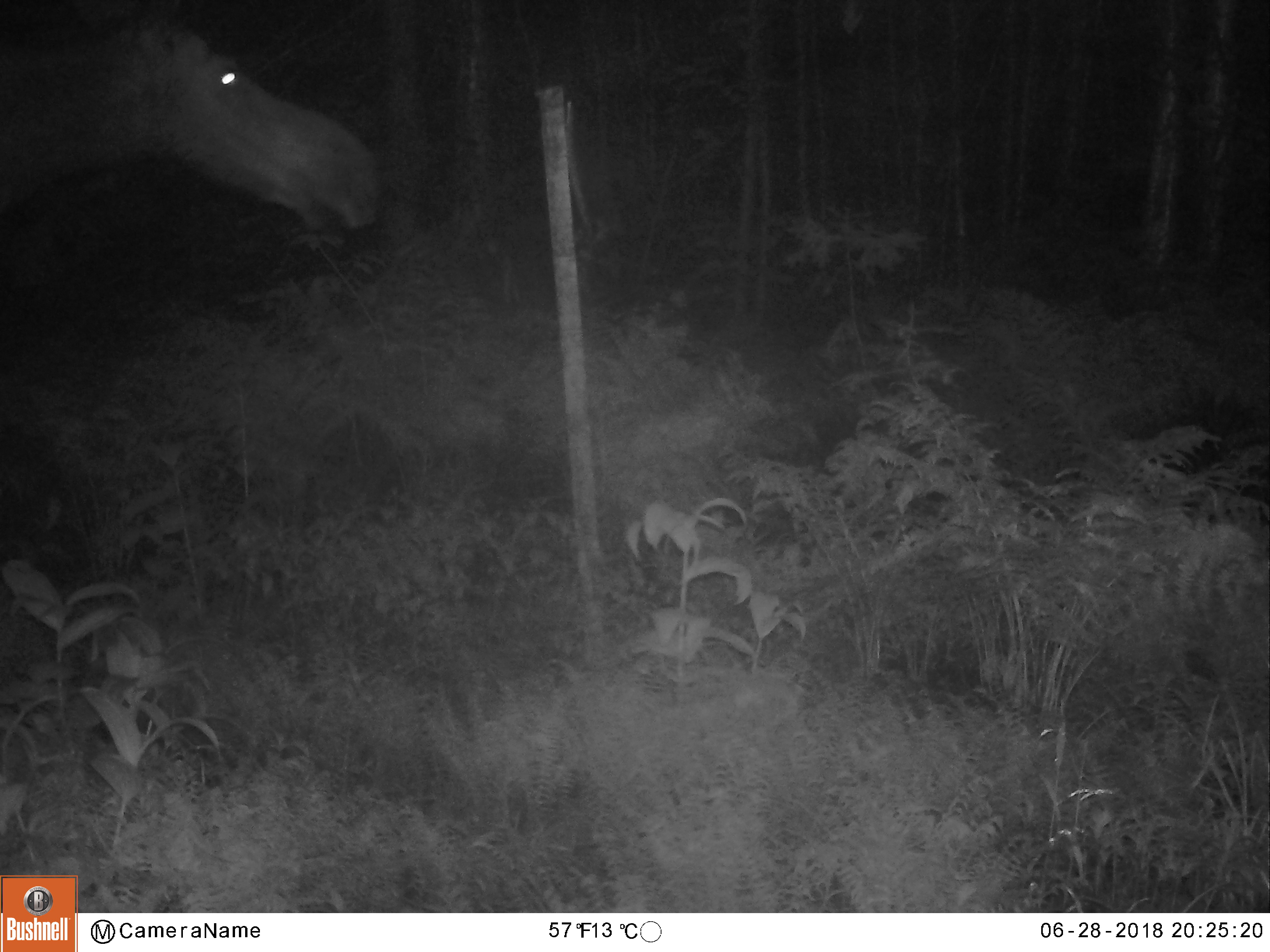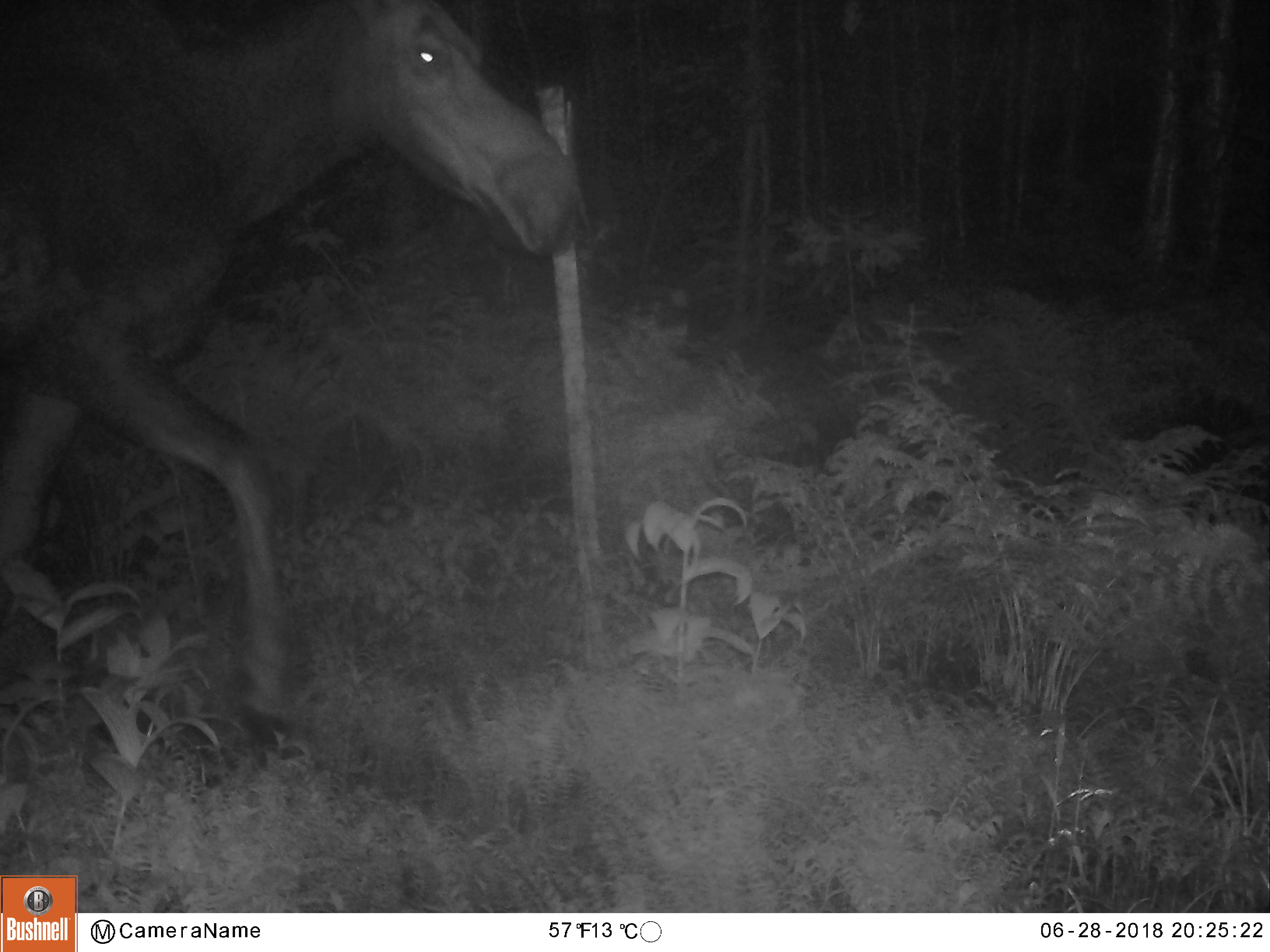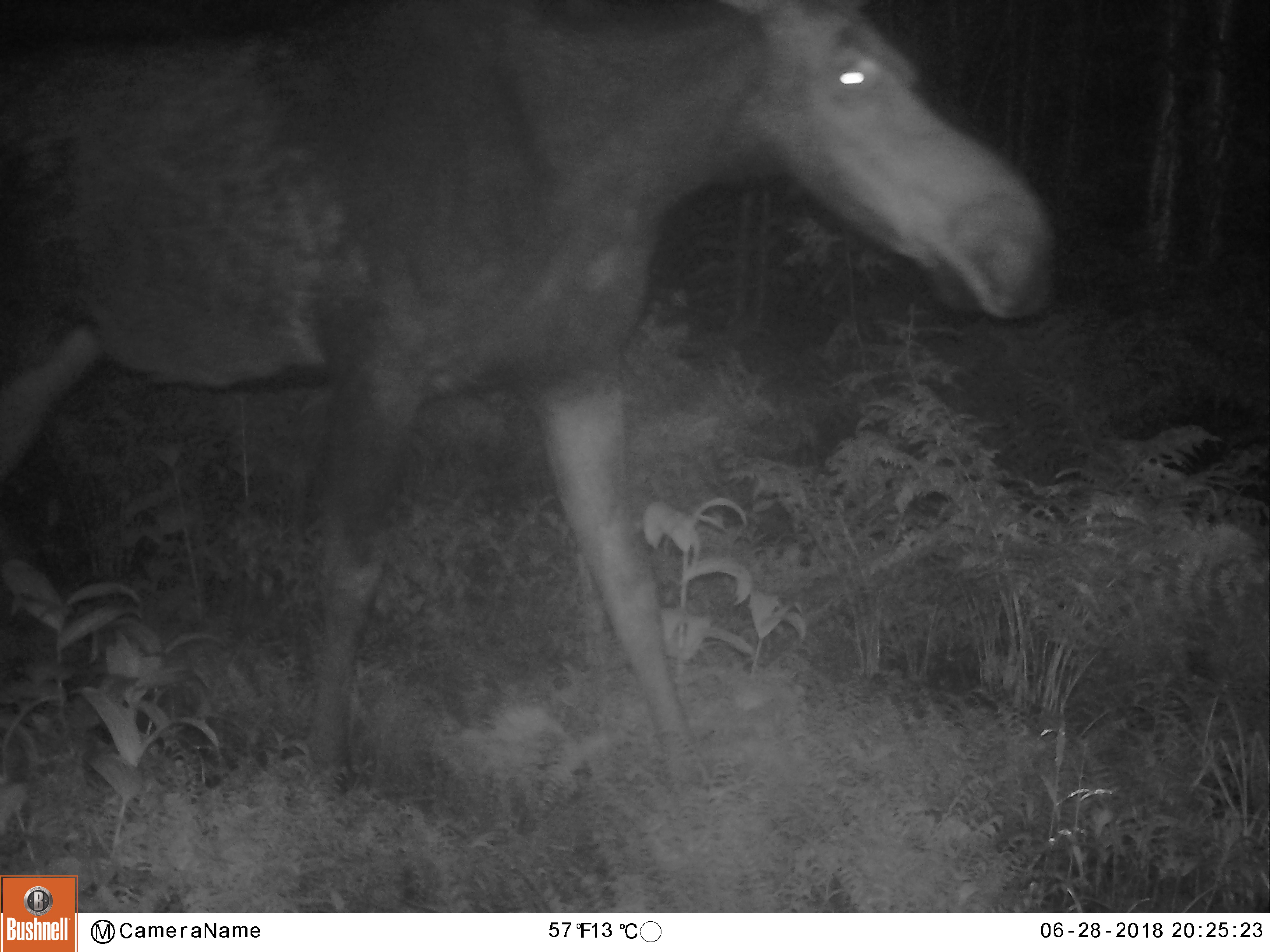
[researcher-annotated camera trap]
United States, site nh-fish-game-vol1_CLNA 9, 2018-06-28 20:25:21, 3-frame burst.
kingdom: Animalia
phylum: Chordata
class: Mammalia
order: Artiodactyla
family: Cervidae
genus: Alces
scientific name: Alces alces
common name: moose